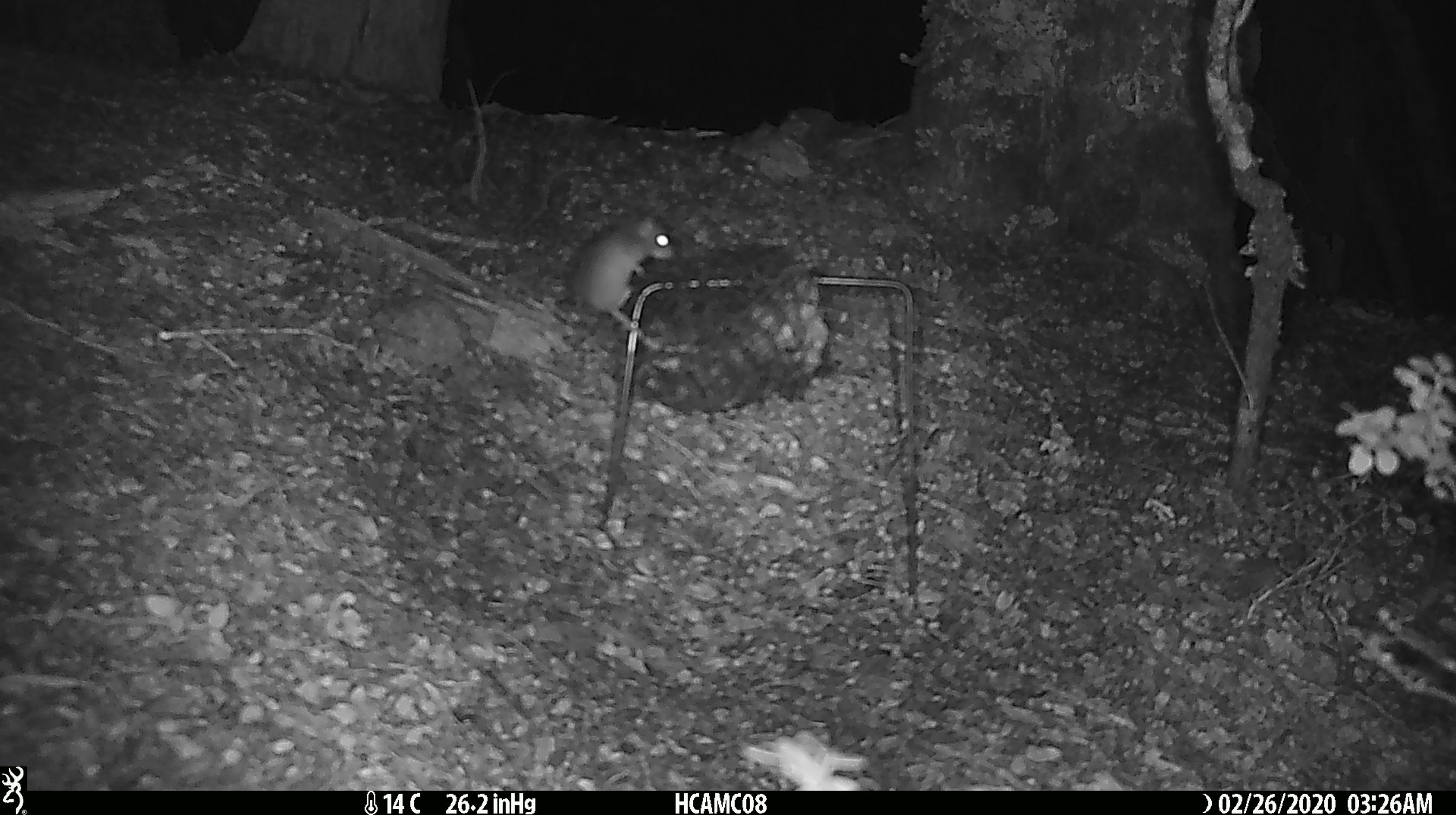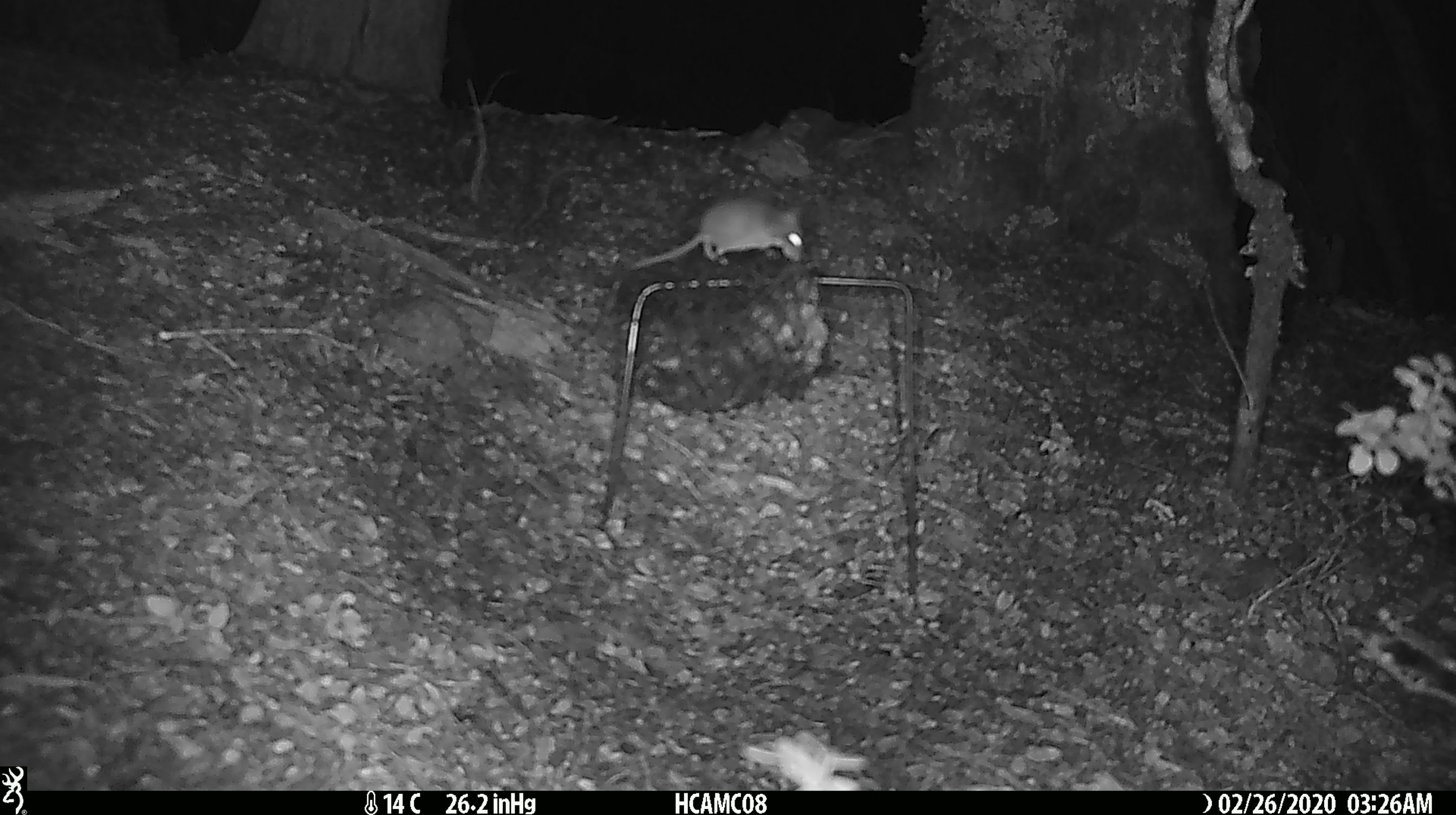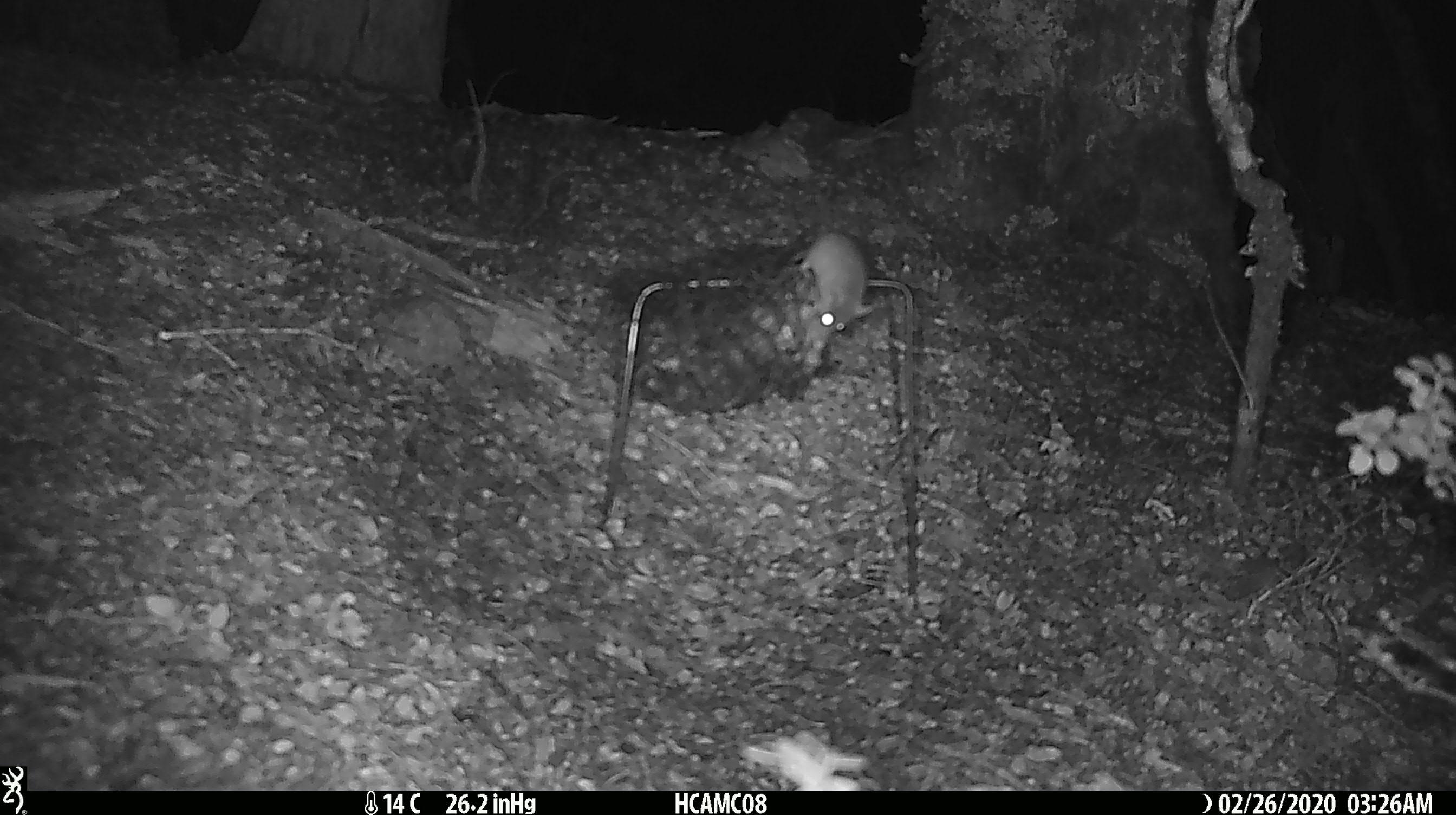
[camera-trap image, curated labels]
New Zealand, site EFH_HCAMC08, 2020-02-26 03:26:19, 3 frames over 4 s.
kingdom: Animalia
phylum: Chordata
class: Mammalia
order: Rodentia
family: Muridae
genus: Mus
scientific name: Mus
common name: mouse